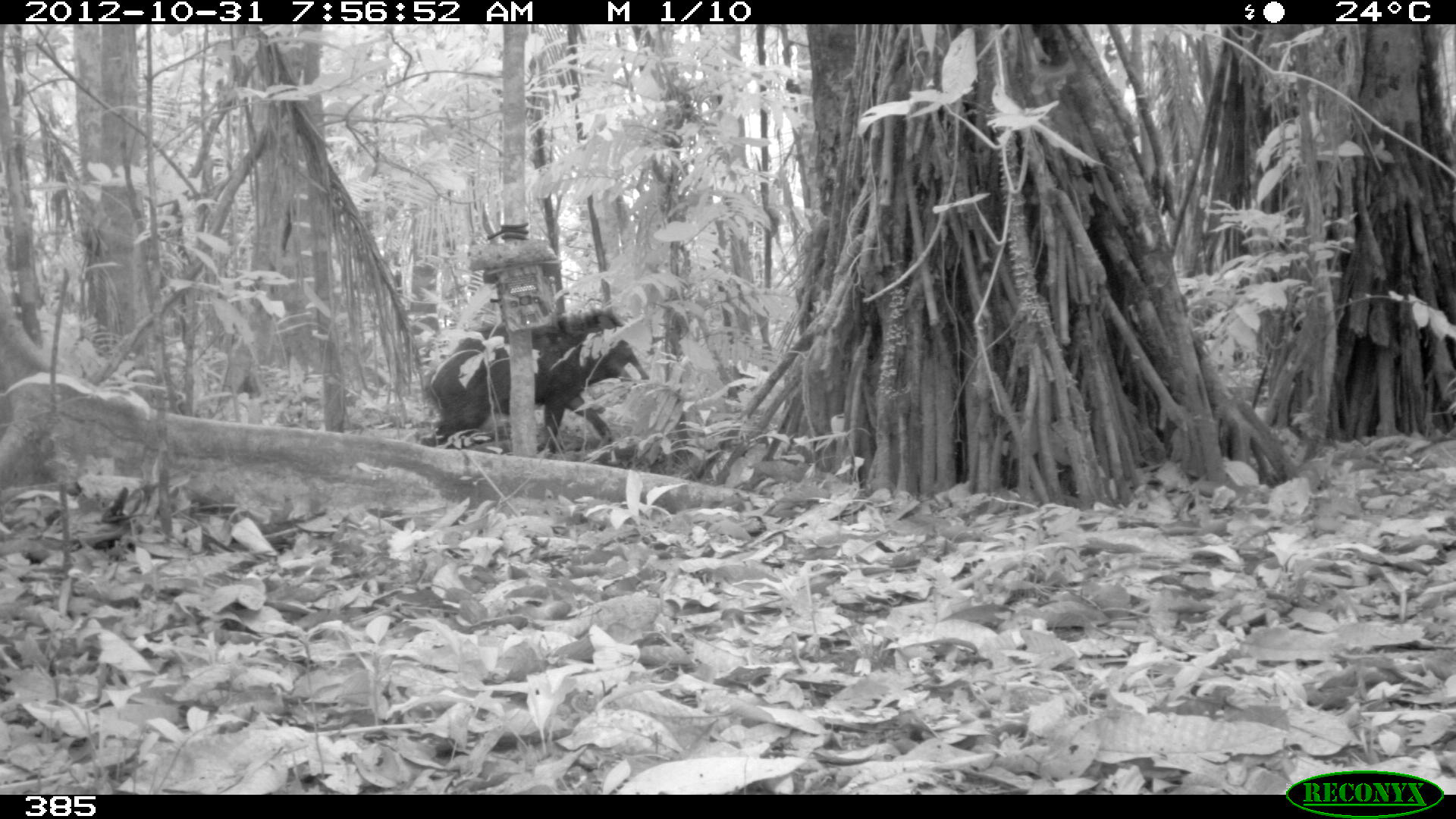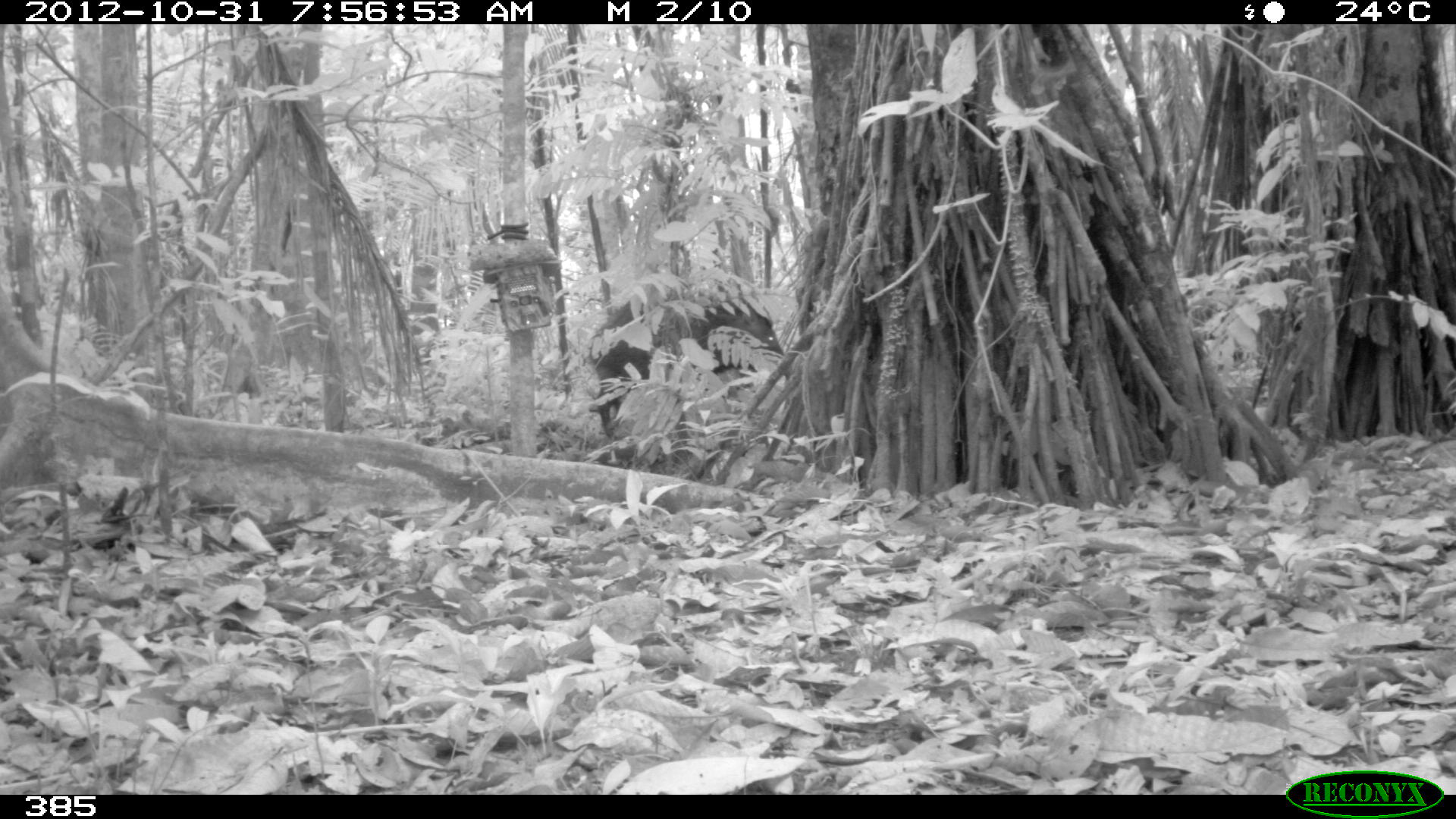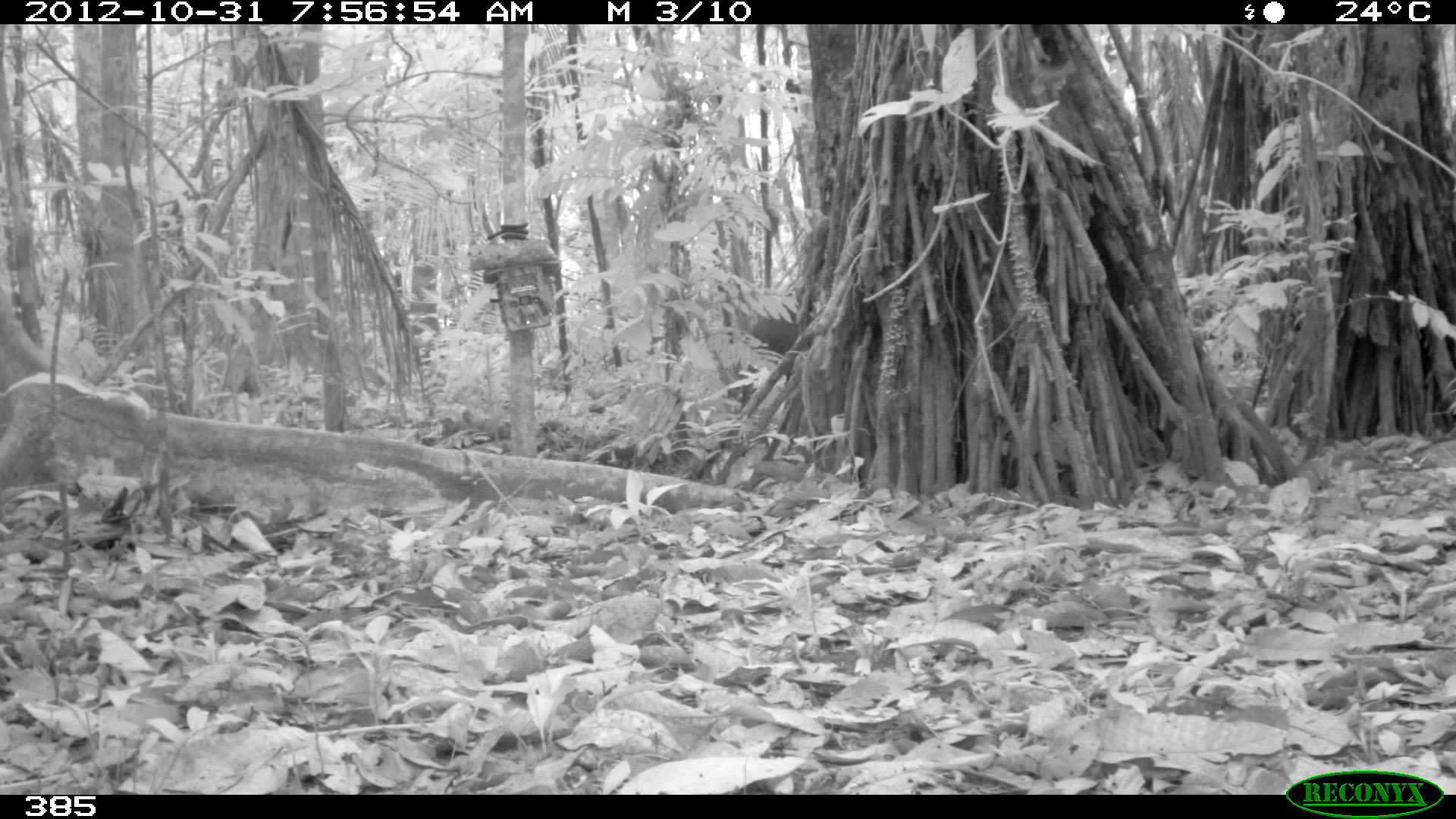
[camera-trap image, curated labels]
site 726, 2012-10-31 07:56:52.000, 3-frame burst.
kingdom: Animalia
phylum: Chordata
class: Mammalia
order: Artiodactyla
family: Tayassuidae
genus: Tayassu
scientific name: Tayassu pecari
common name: white-lipped peccary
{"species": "Tayassu pecari (white-lipped peccary)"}